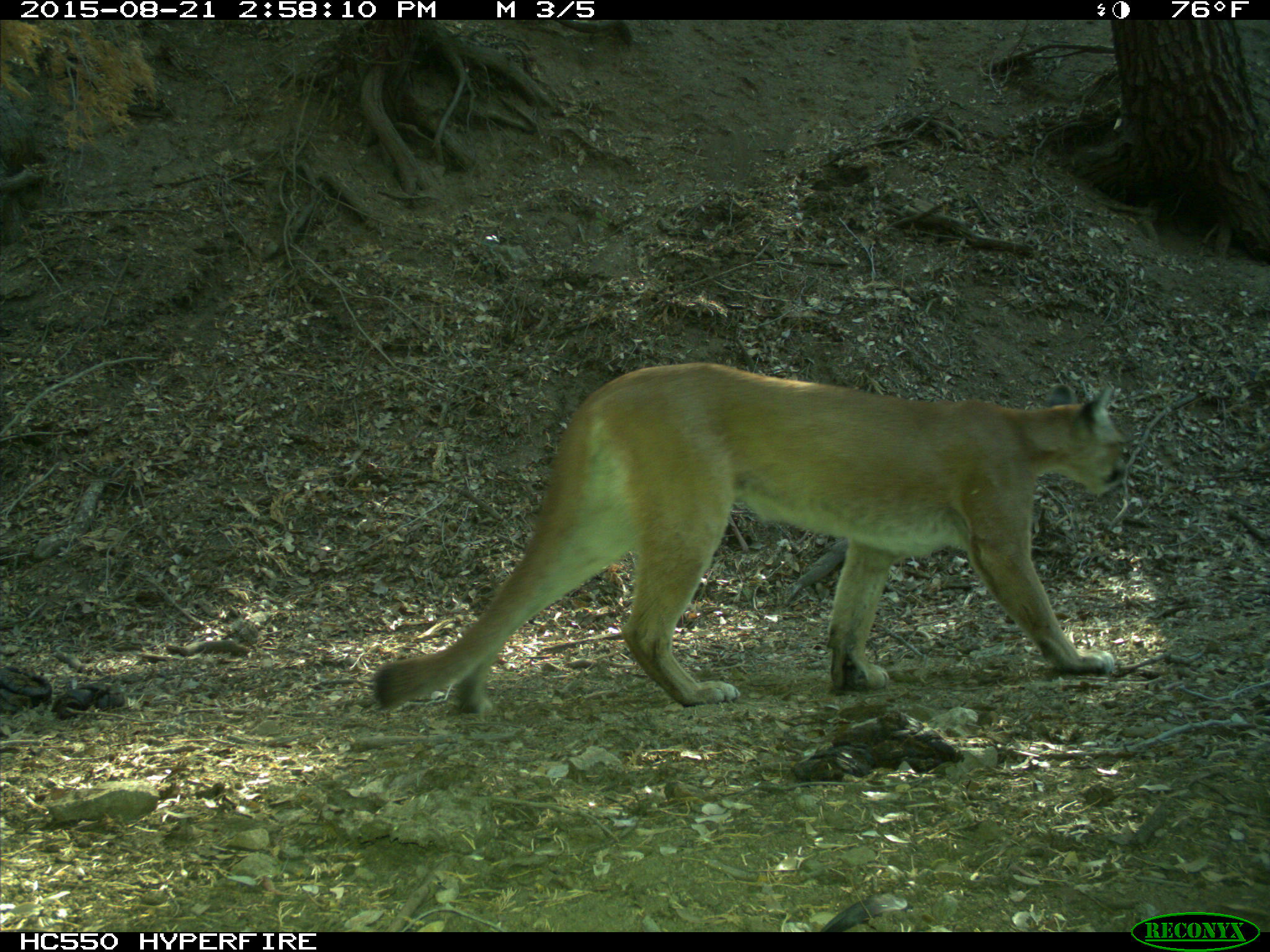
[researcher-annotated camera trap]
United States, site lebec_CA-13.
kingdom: Animalia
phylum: Chordata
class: Mammalia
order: Carnivora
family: Felidae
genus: Puma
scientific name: Puma concolor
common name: mountain lion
Puma concolor (mountain lion).